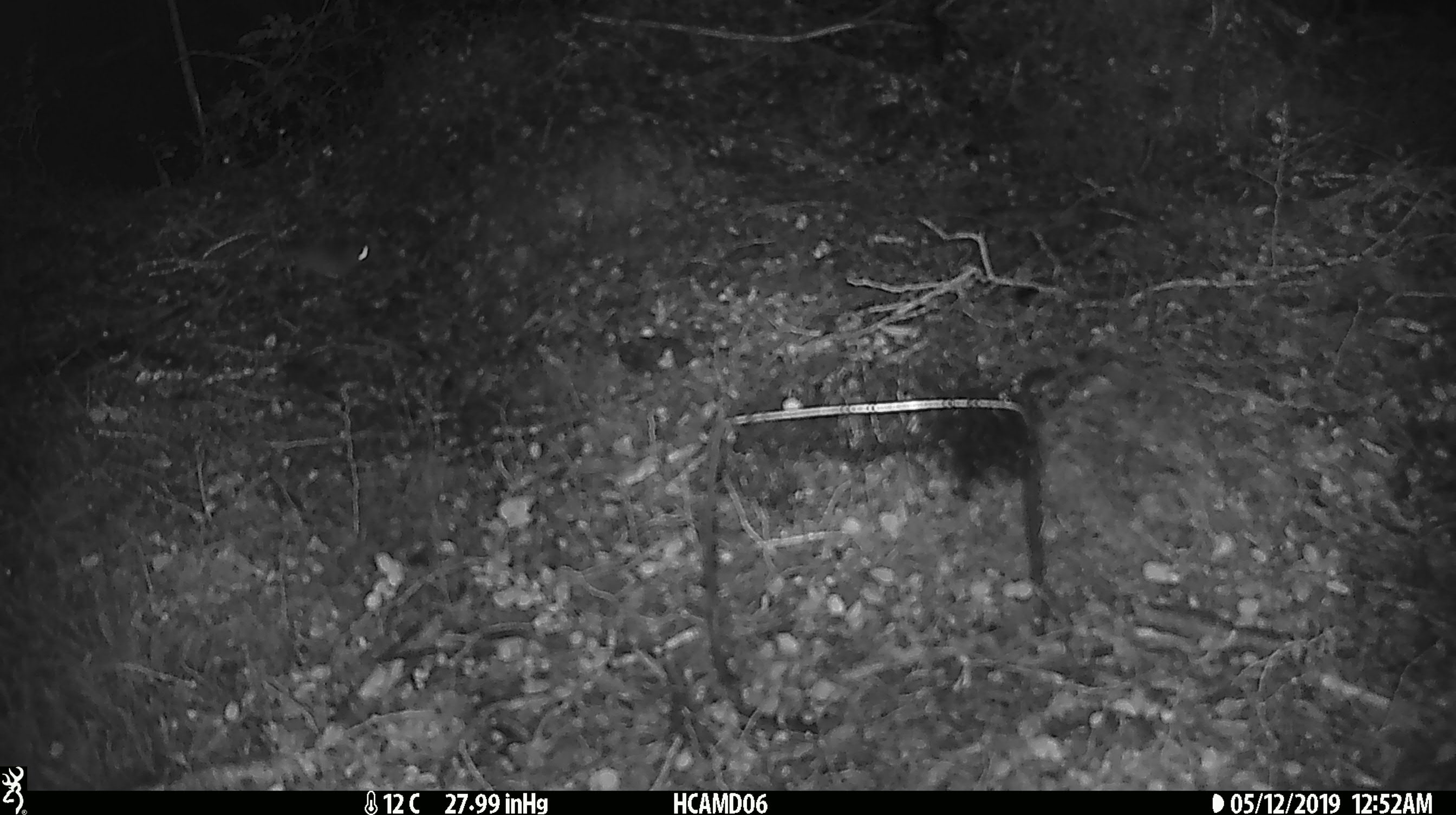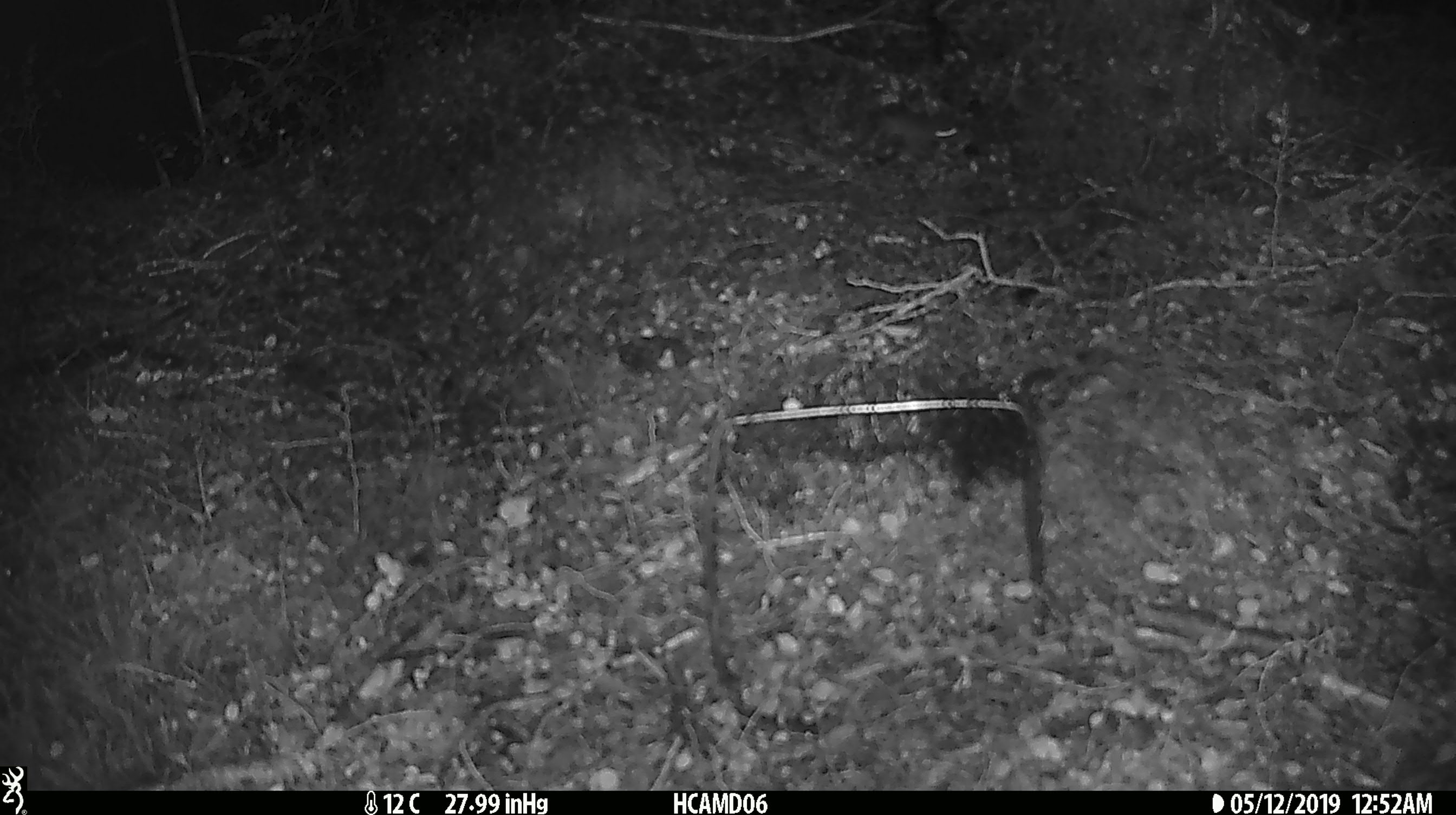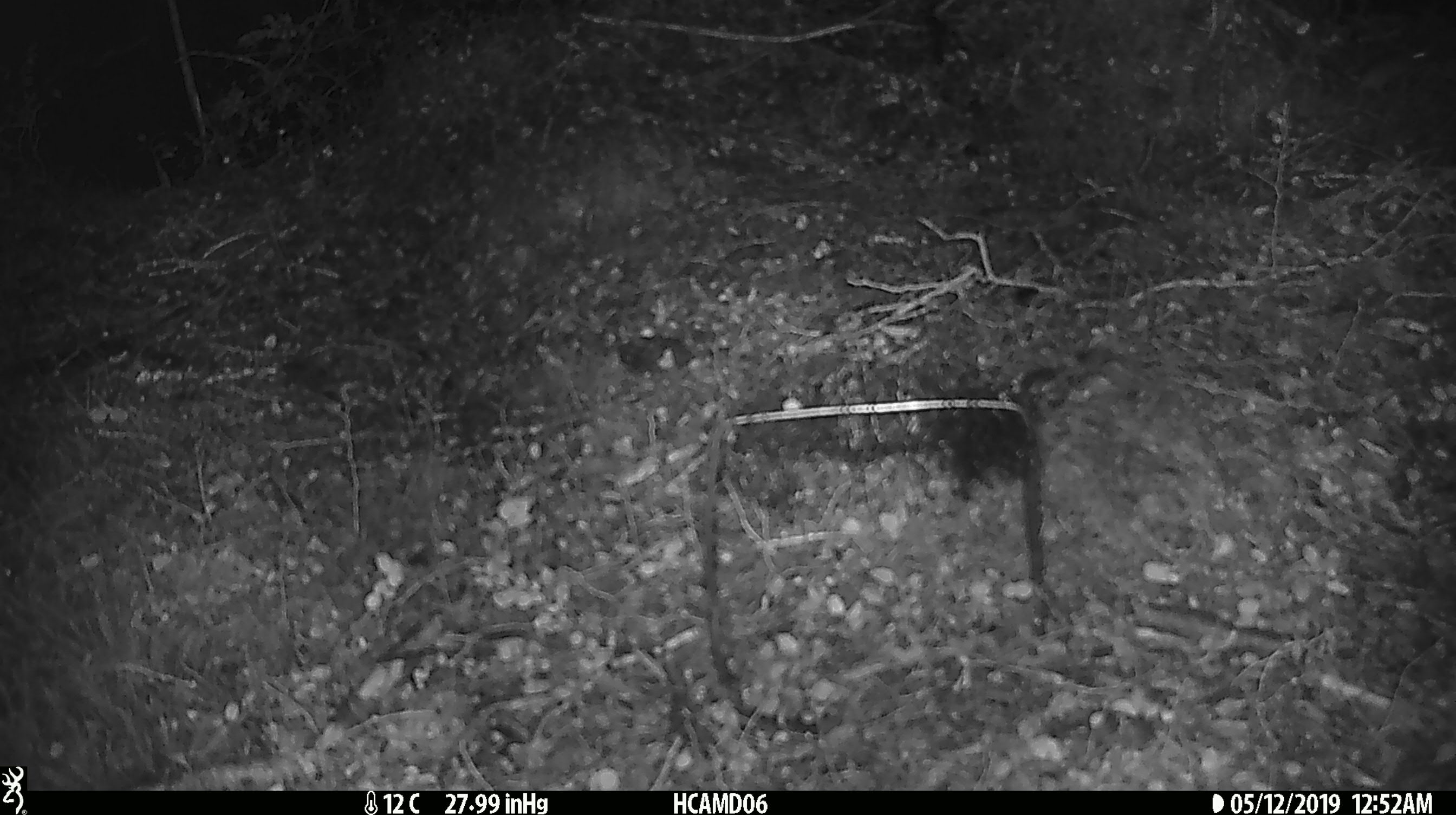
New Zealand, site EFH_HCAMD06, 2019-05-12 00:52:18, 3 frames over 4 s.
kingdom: Animalia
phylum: Chordata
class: Mammalia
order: Rodentia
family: Muridae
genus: Mus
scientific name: Mus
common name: mouse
Mouse (Mus).